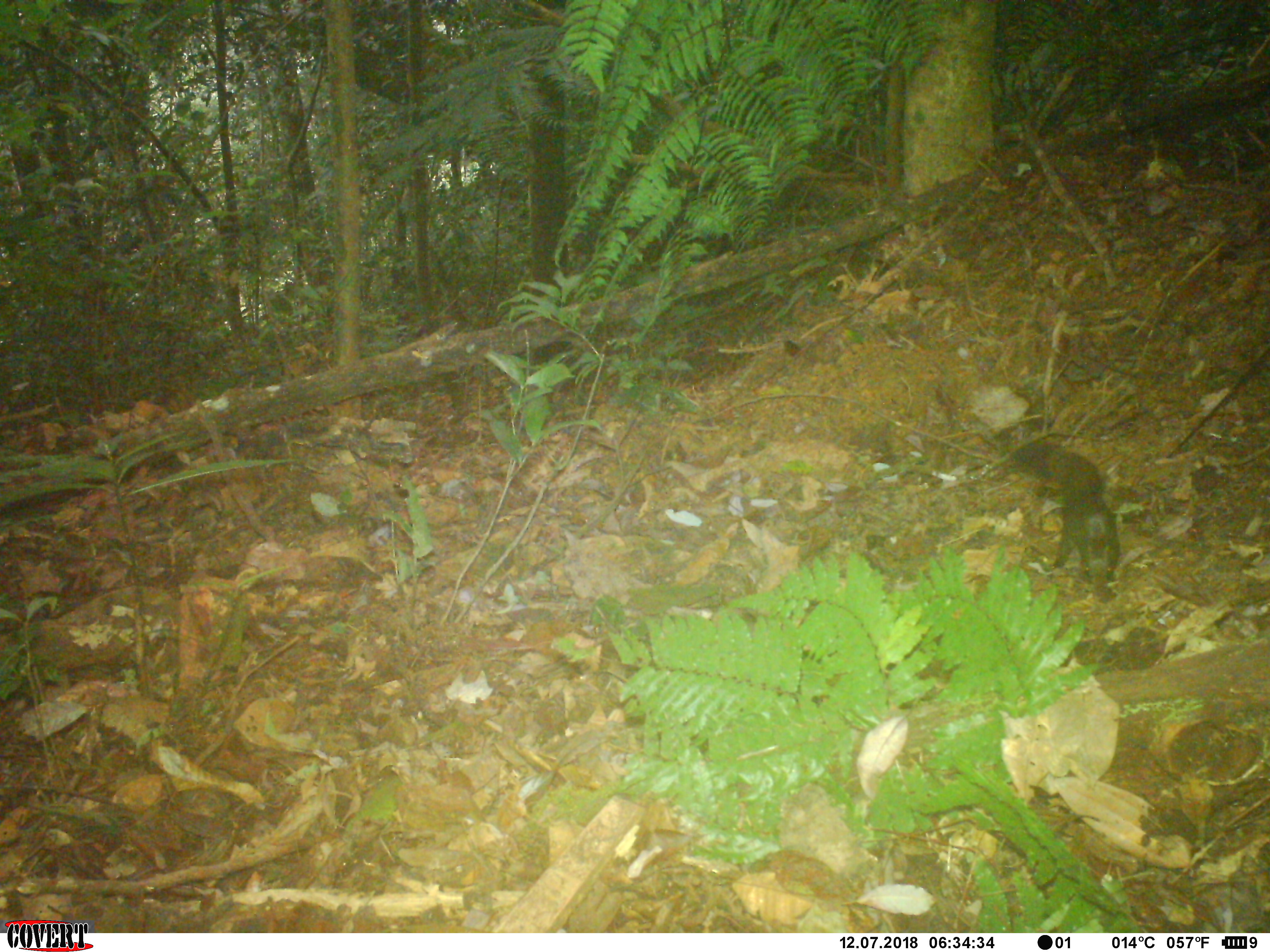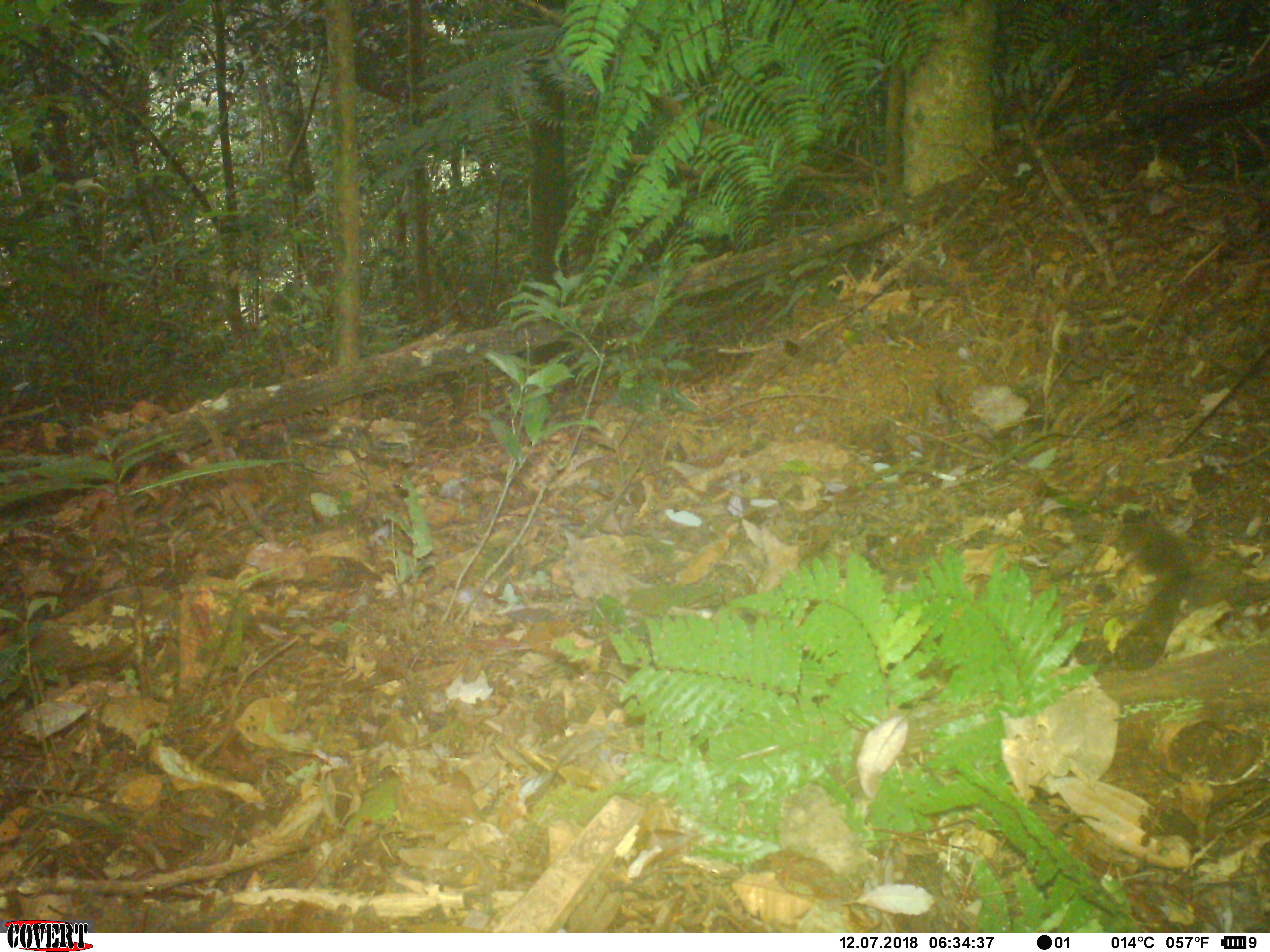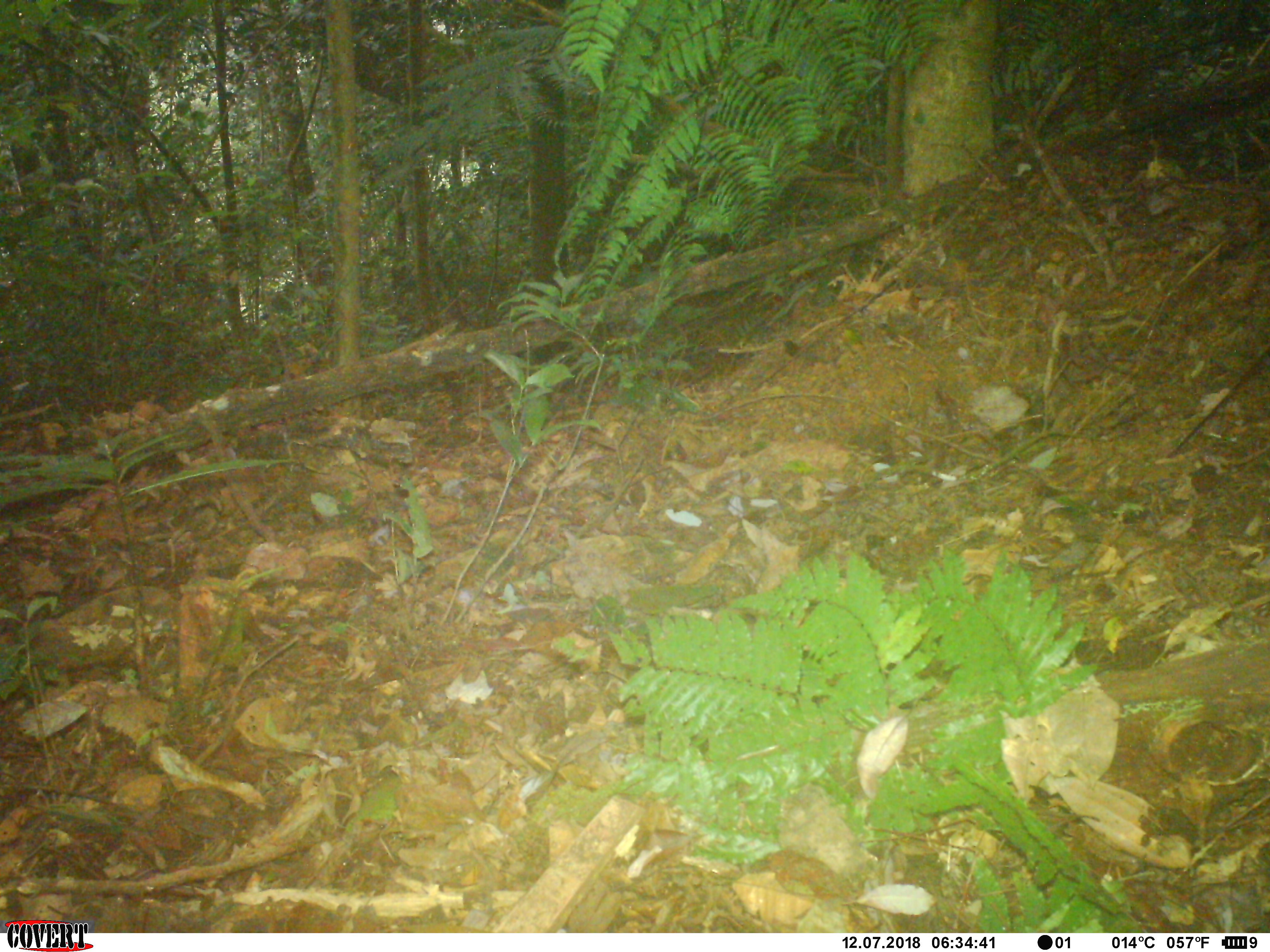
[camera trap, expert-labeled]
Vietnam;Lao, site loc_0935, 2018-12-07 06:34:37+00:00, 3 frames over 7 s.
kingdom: Animalia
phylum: Chordata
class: Mammalia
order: Rodentia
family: Sciuridae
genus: Sciurus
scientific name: Sciurus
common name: squirrel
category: unidentified squirrel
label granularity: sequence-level